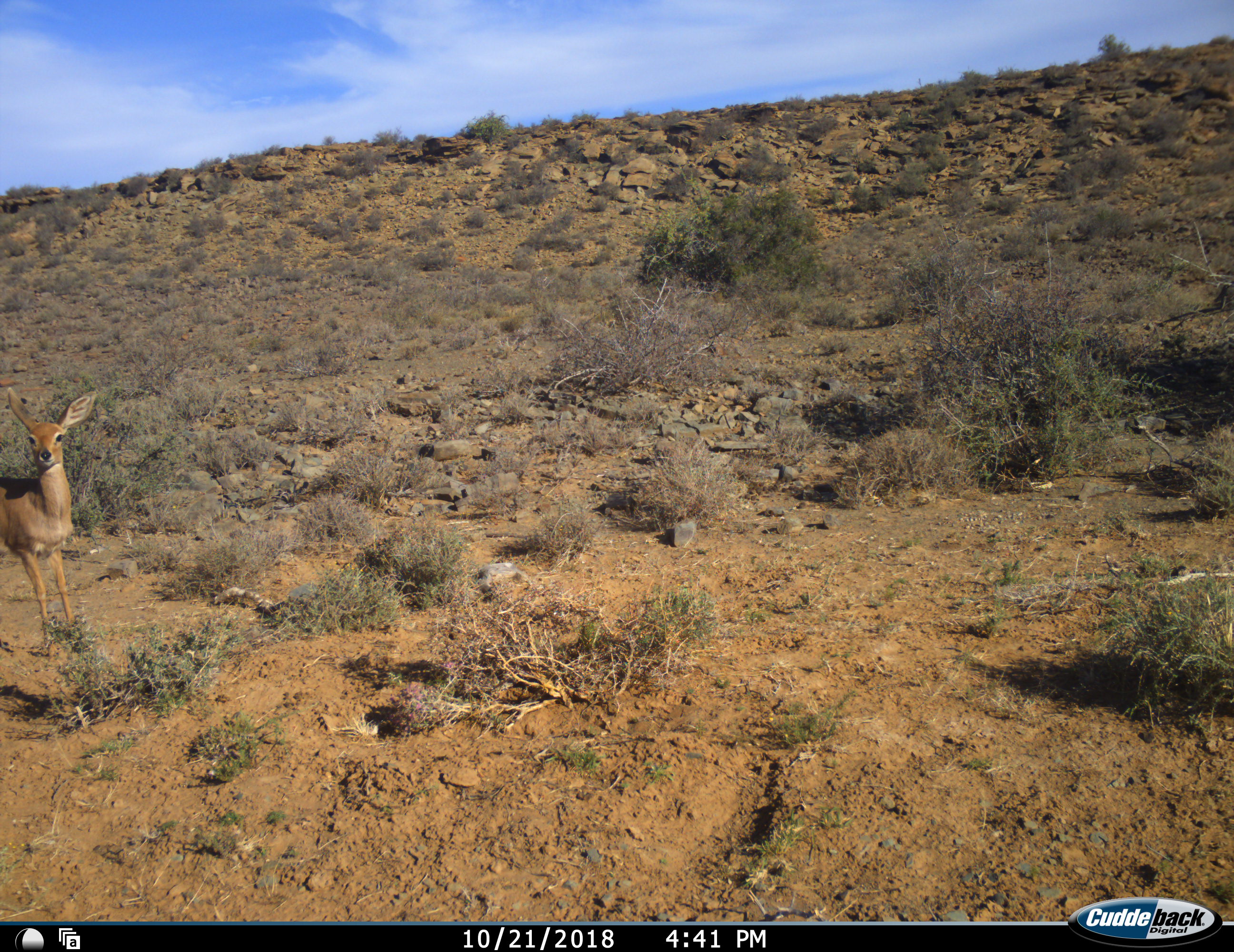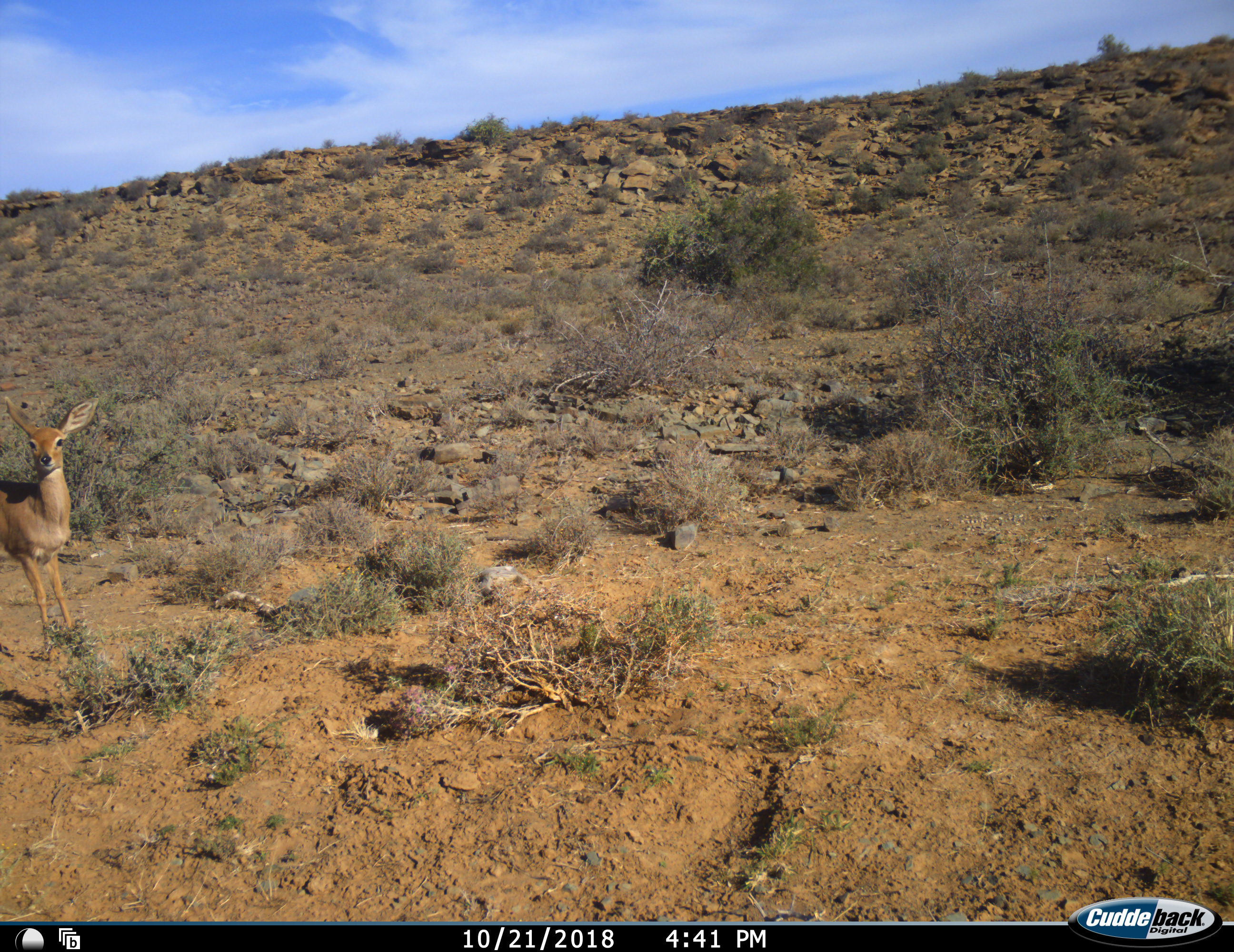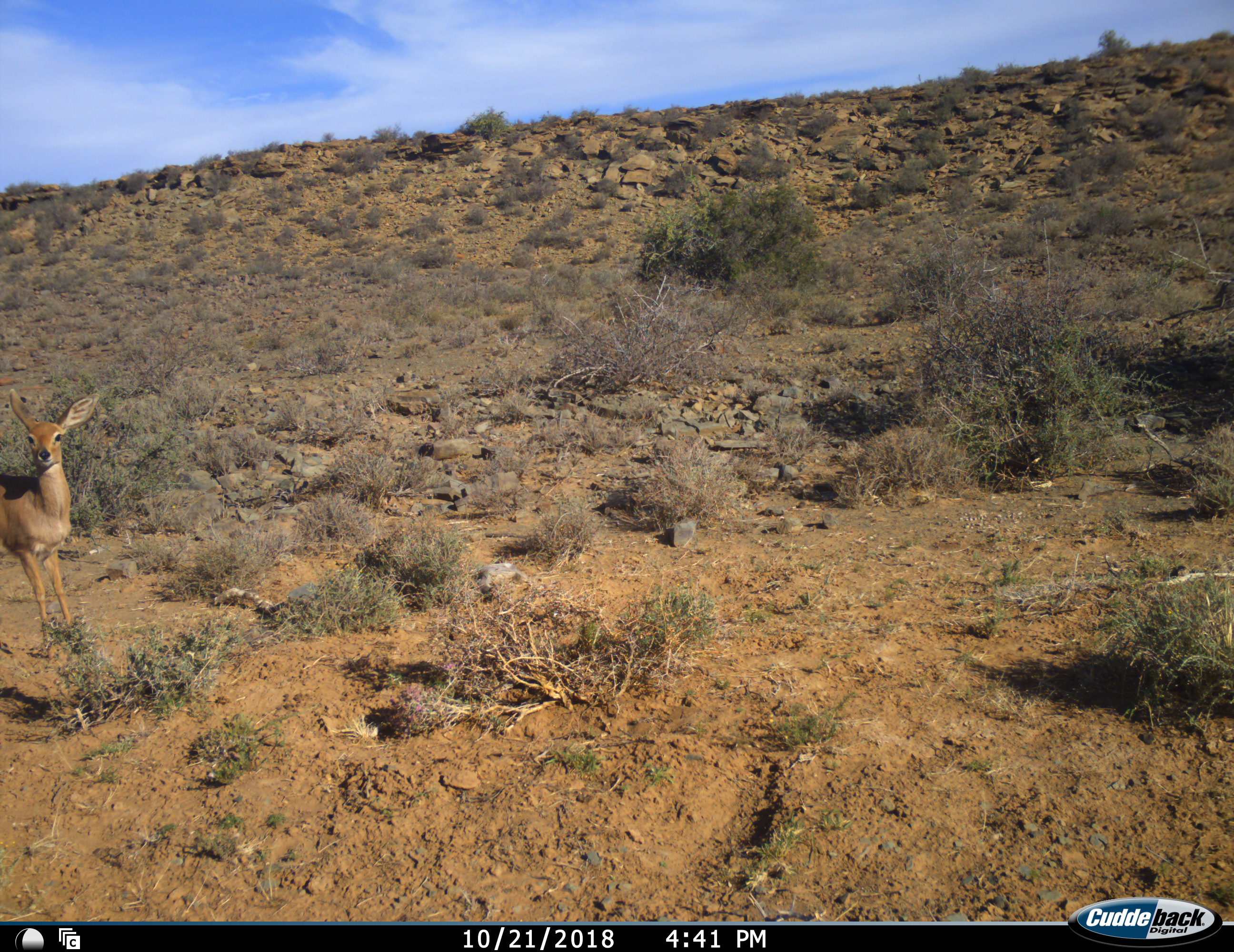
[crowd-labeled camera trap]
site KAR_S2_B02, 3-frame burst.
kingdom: Animalia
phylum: Chordata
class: Mammalia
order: Artiodactyla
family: Bovidae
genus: Raphicerus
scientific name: Raphicerus campestris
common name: steenbok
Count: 1.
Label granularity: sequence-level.